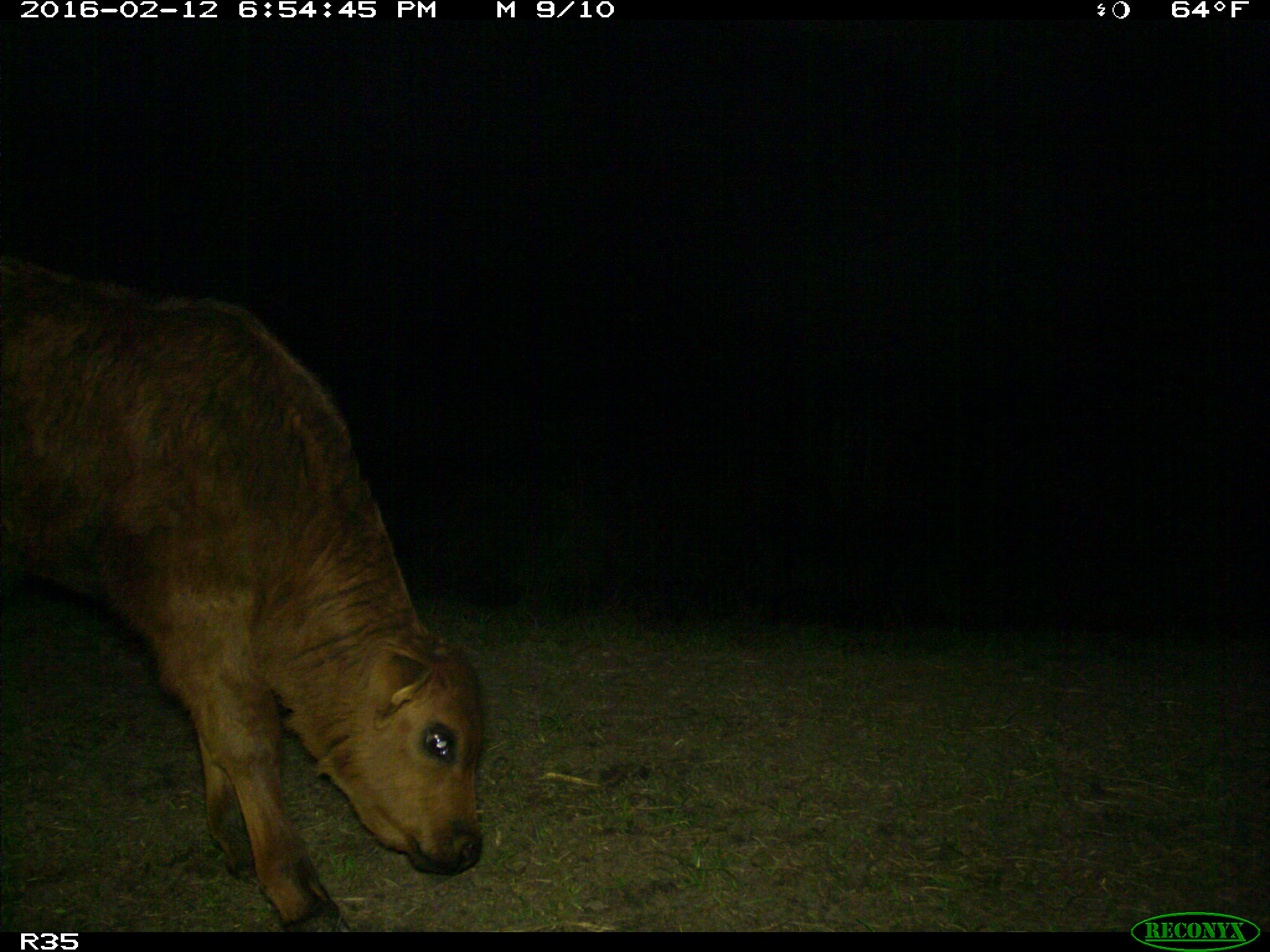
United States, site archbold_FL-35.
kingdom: Animalia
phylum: Chordata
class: Mammalia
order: Artiodactyla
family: Bovidae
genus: Bos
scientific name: Bos taurus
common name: domestic cow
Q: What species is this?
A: Bos taurus (domestic cow).